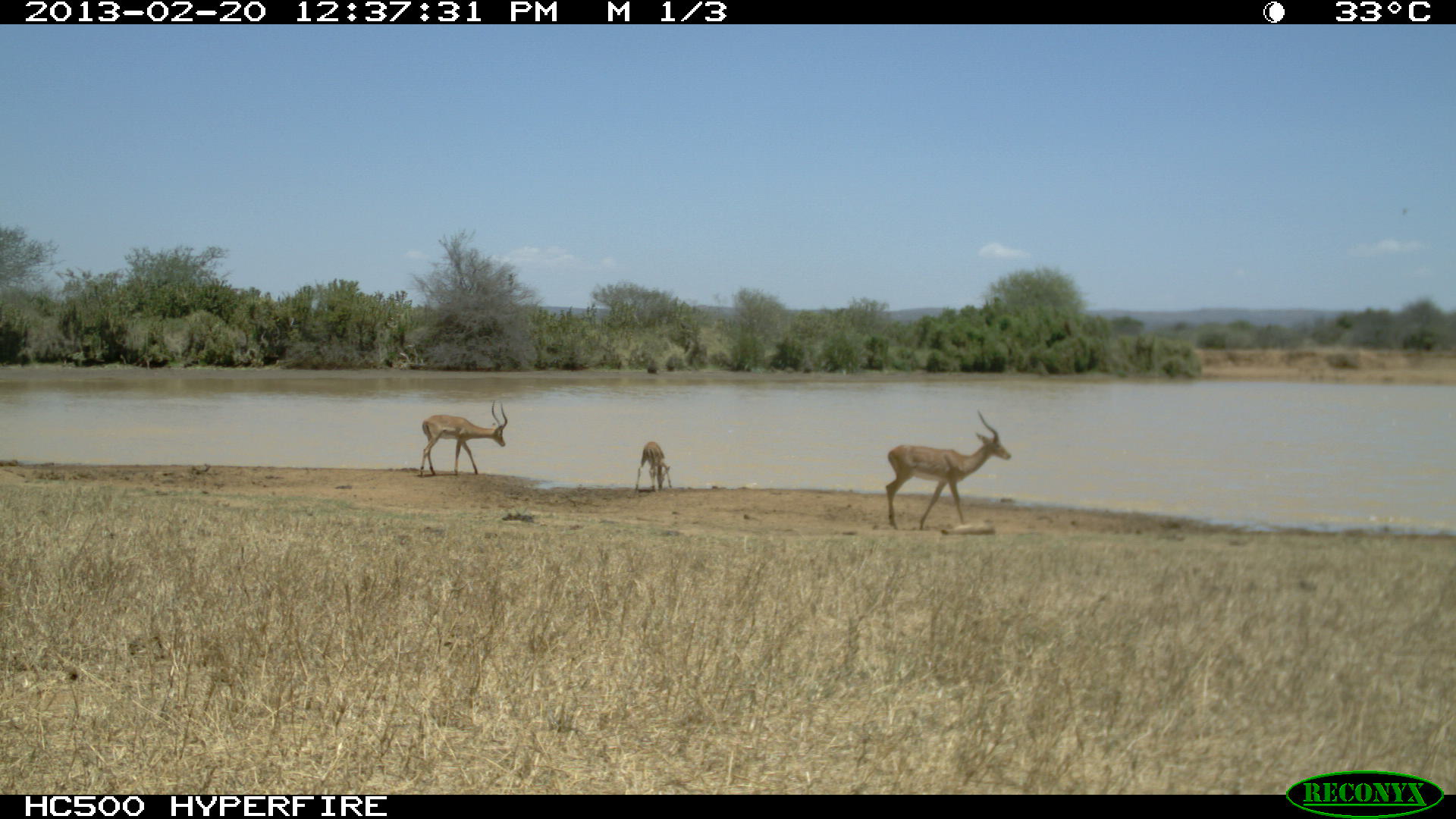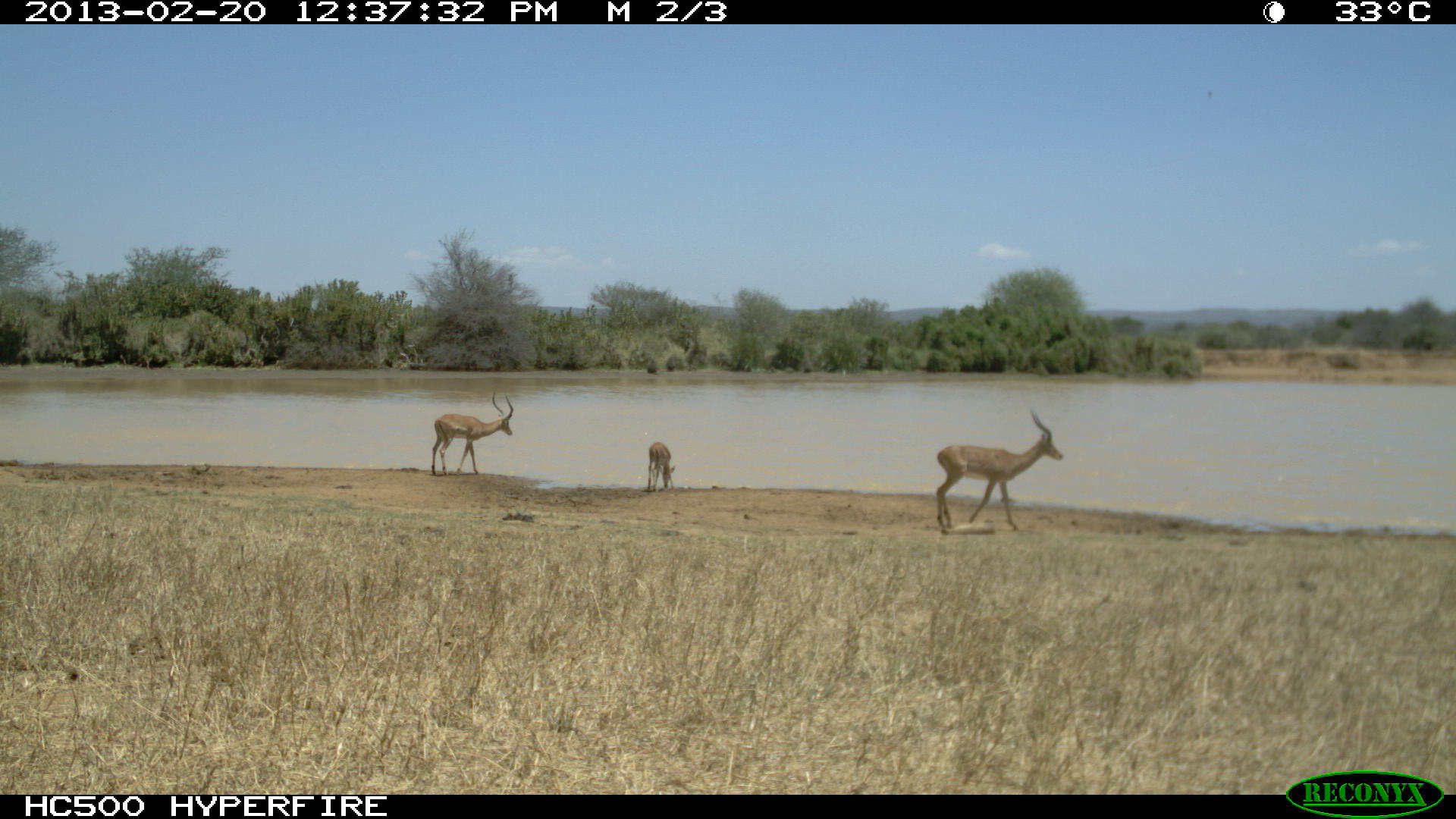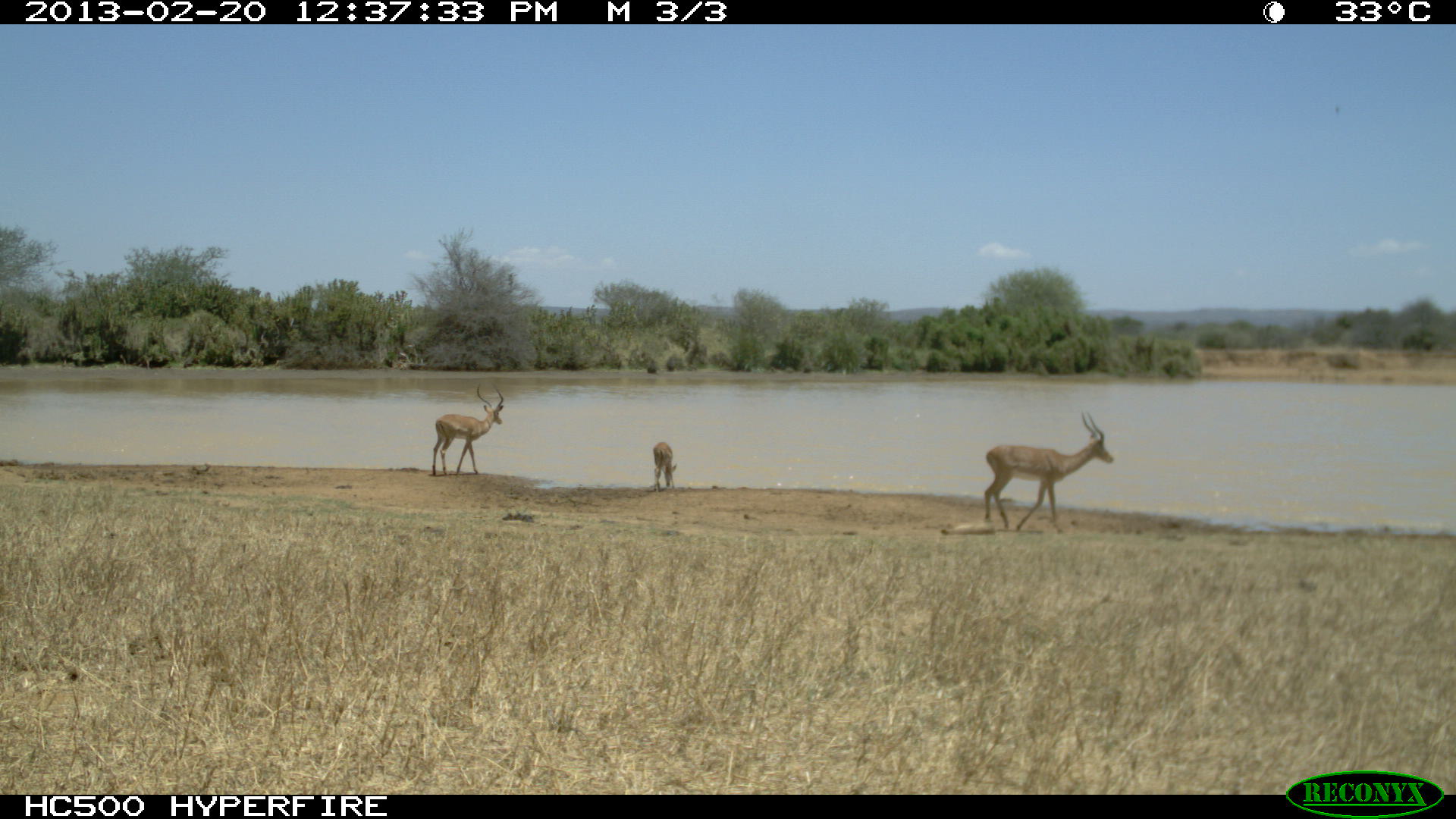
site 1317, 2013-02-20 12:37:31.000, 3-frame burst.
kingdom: Animalia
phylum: Chordata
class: Mammalia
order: Artiodactyla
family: Bovidae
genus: Aepyceros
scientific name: Aepyceros melampus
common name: impala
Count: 4.